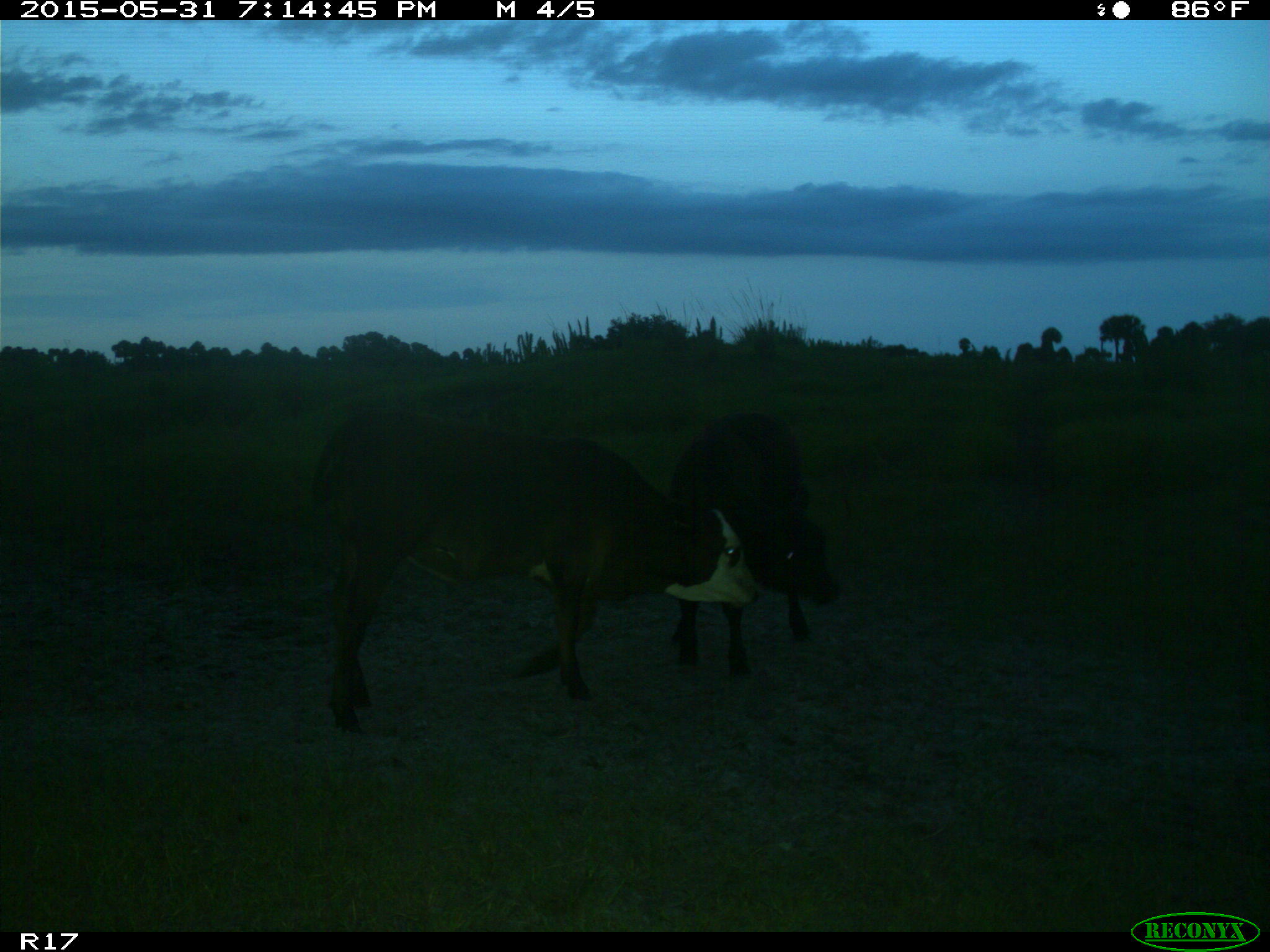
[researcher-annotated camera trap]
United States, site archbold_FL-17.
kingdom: Animalia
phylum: Chordata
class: Mammalia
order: Artiodactyla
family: Bovidae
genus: Bos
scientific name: Bos taurus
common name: domestic cow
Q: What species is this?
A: Bos taurus (domestic cow).